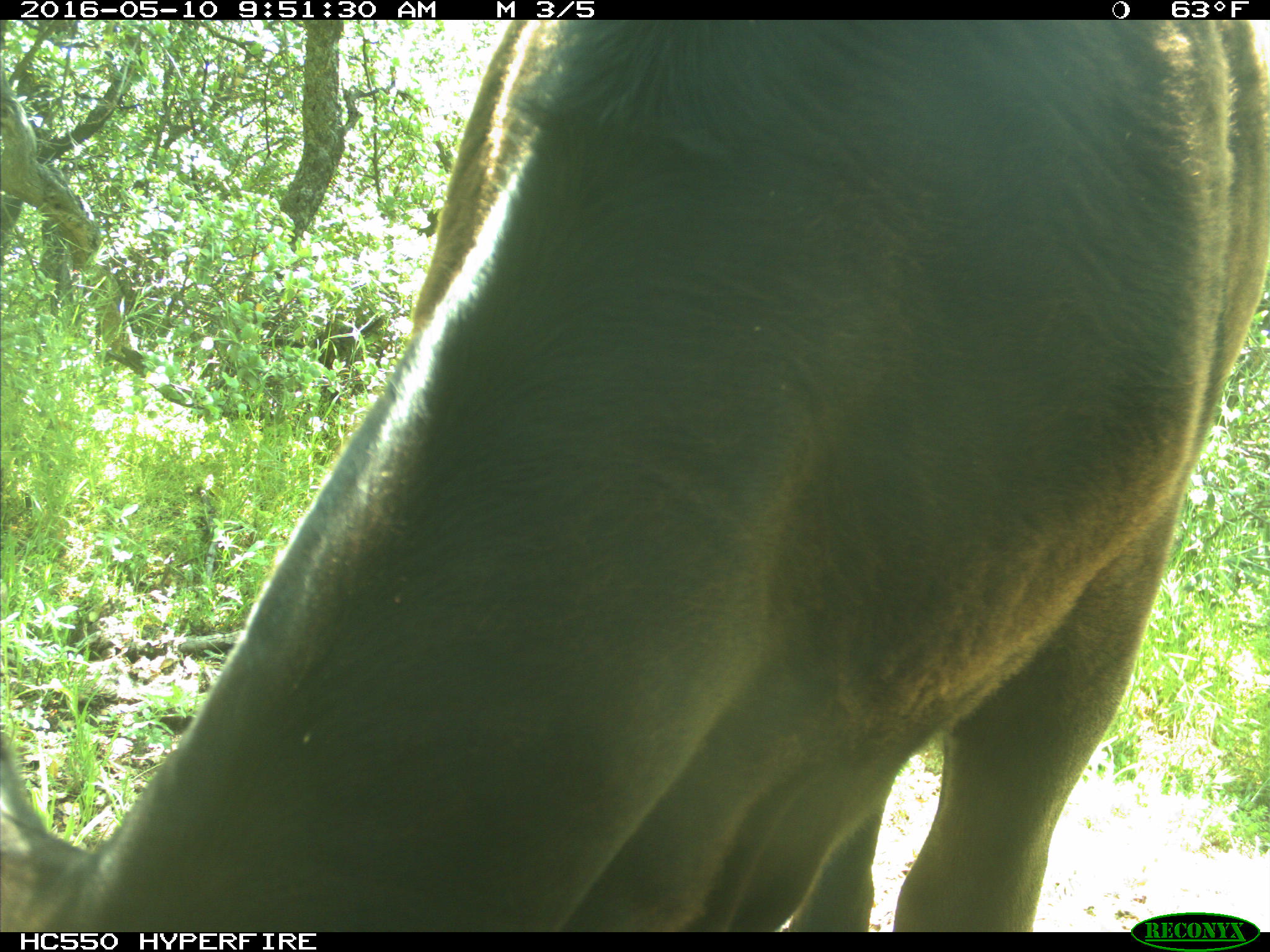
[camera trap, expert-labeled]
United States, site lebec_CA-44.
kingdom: Animalia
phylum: Chordata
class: Mammalia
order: Artiodactyla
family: Bovidae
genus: Bos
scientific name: Bos taurus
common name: domestic cow